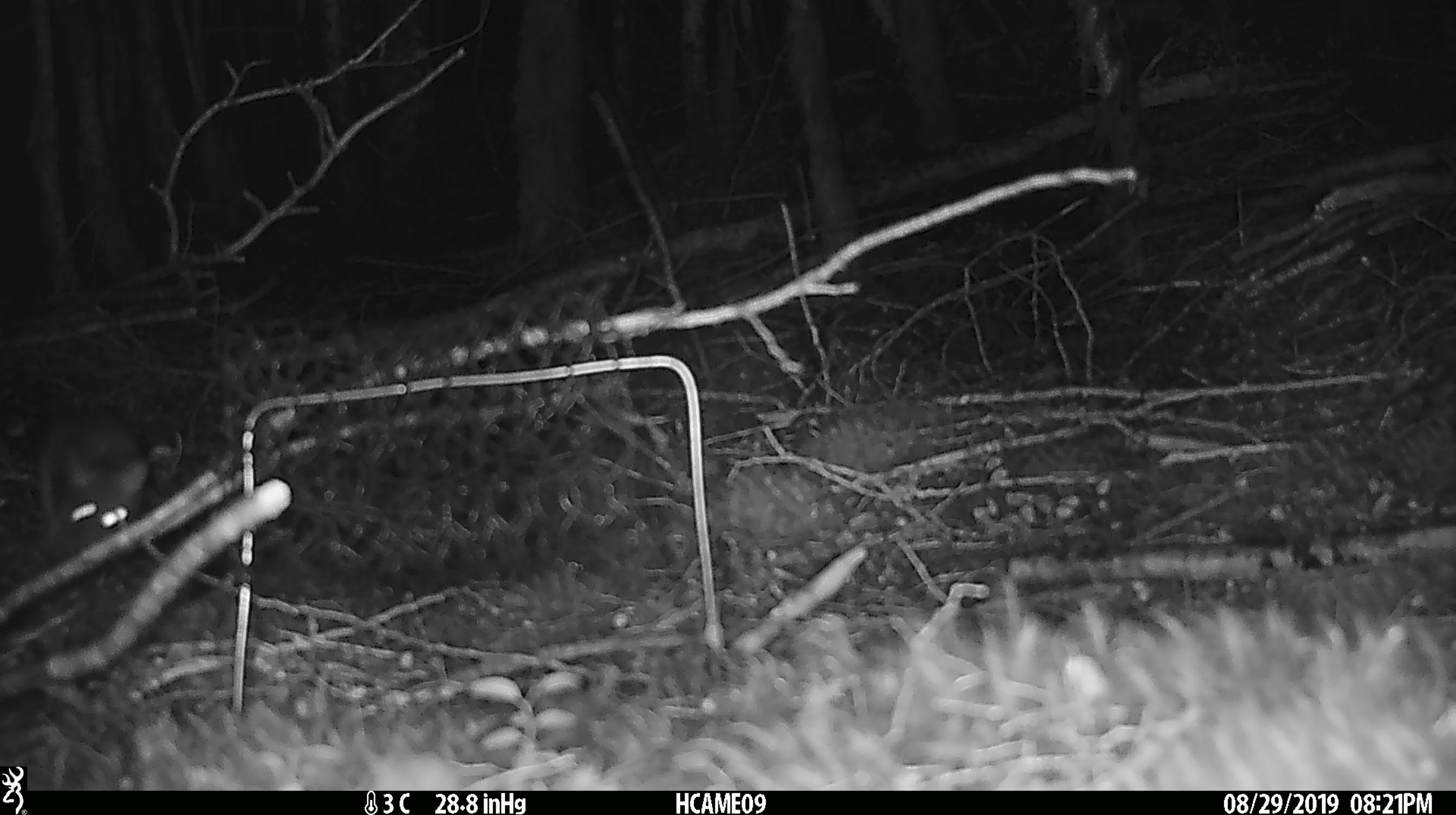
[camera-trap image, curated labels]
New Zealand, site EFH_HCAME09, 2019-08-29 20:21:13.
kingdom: Animalia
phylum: Chordata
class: Mammalia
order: Rodentia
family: Muridae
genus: Rattus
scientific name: Rattus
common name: rat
Rat (Rattus).